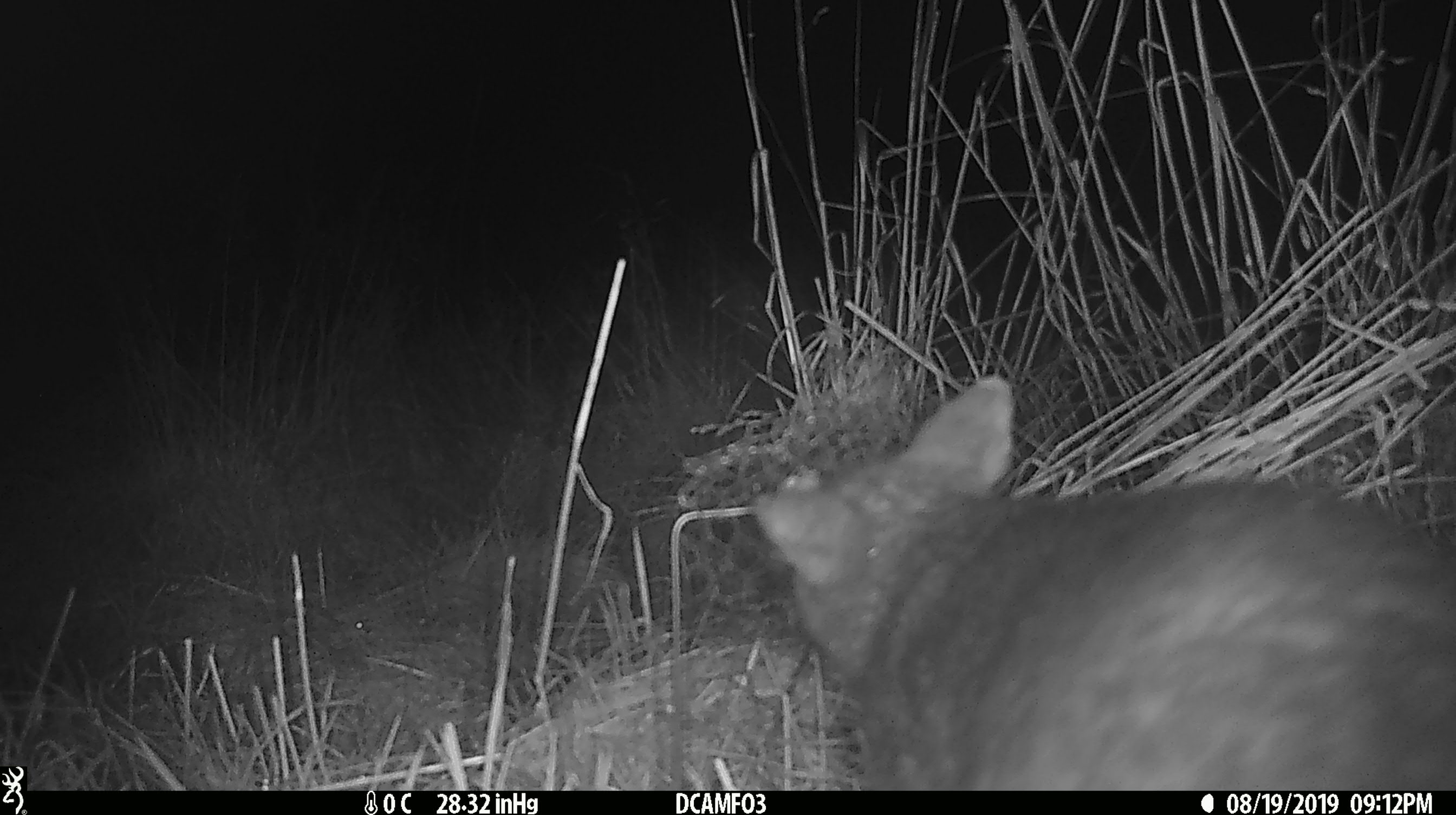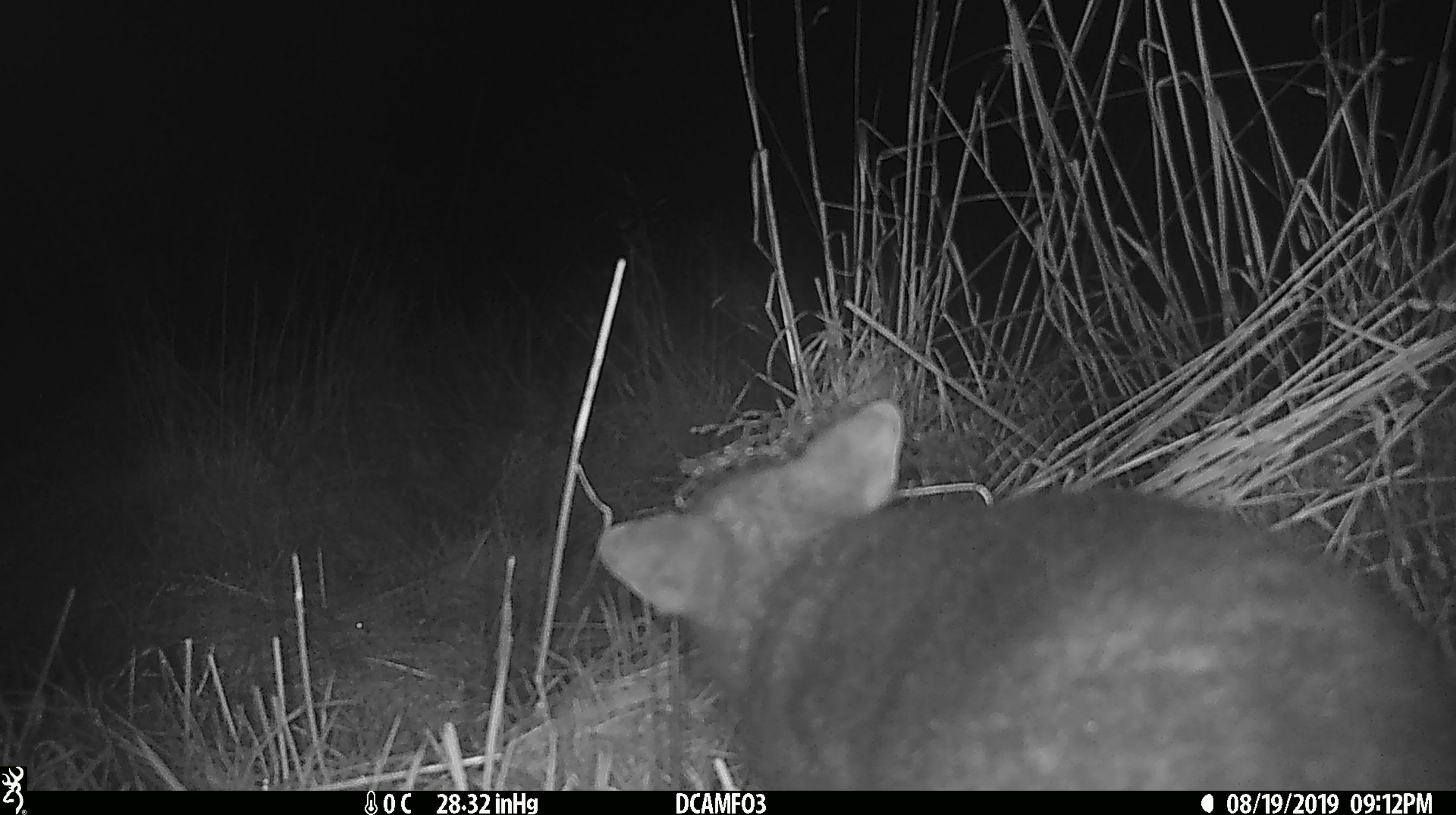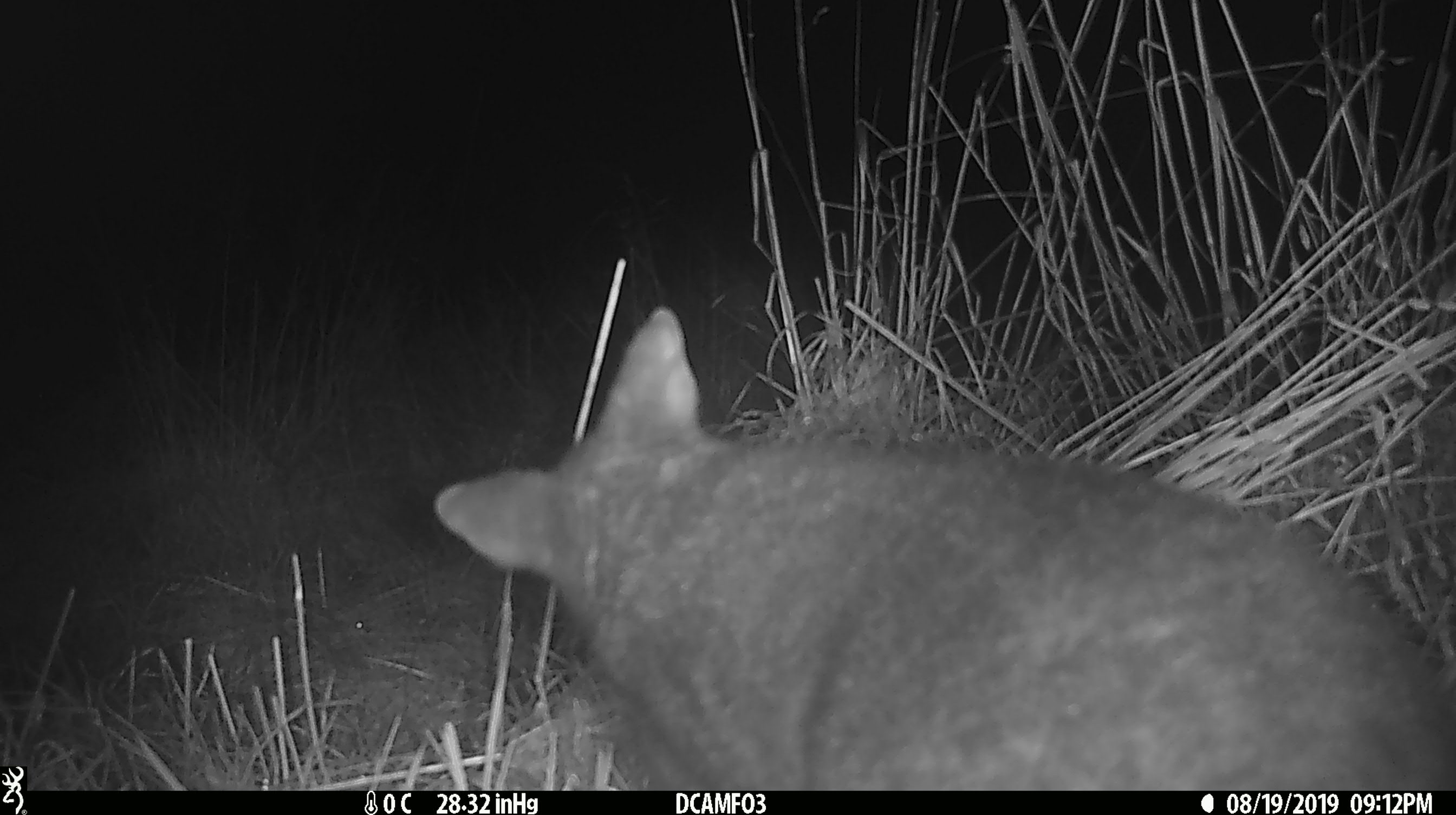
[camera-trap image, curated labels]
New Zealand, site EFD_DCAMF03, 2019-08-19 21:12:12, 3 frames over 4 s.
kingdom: Animalia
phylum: Chordata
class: Mammalia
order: Diprotodontia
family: Phalangeridae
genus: Trichosurus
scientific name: Trichosurus vulpecula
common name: common brushtail possum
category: possum